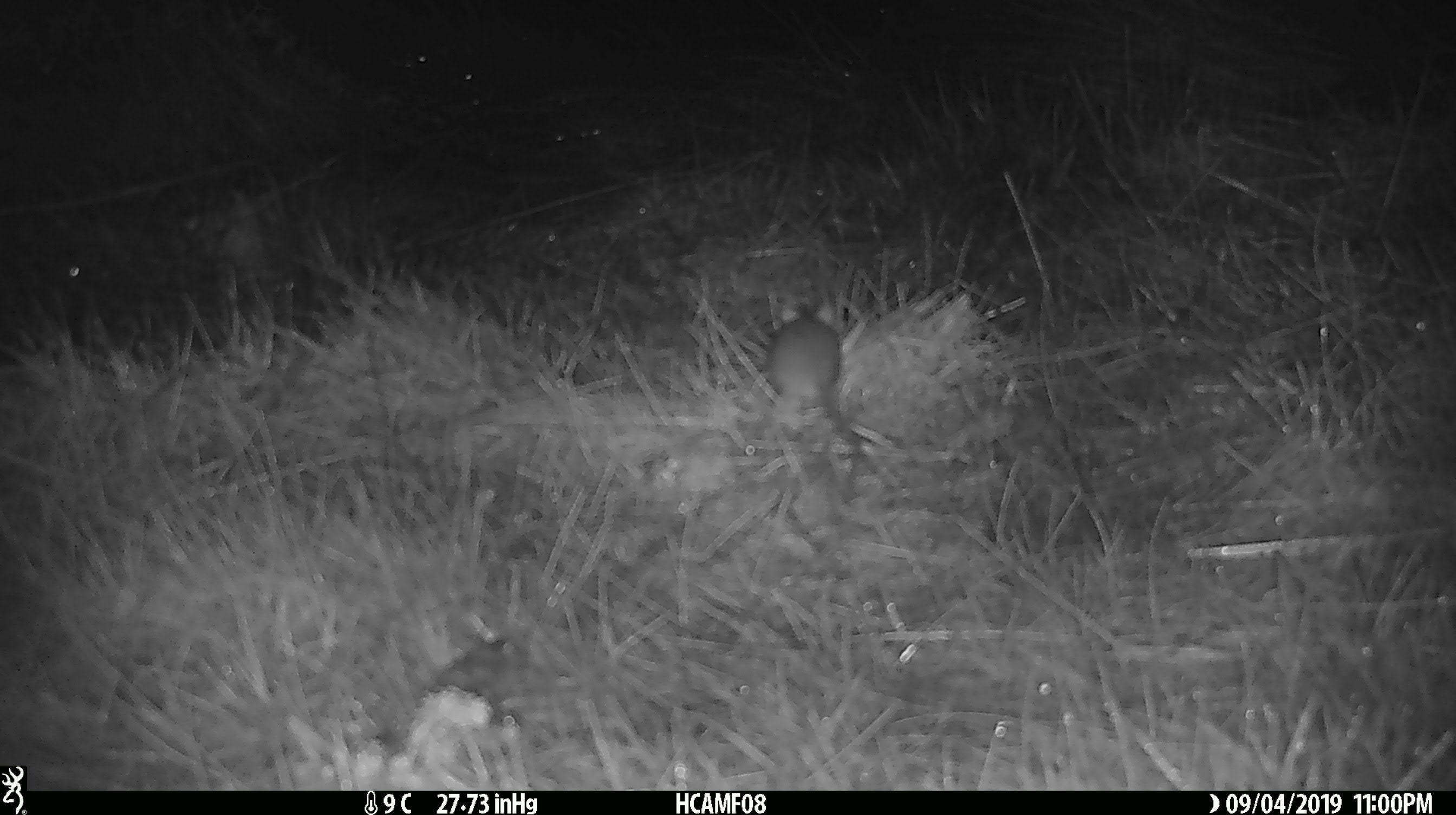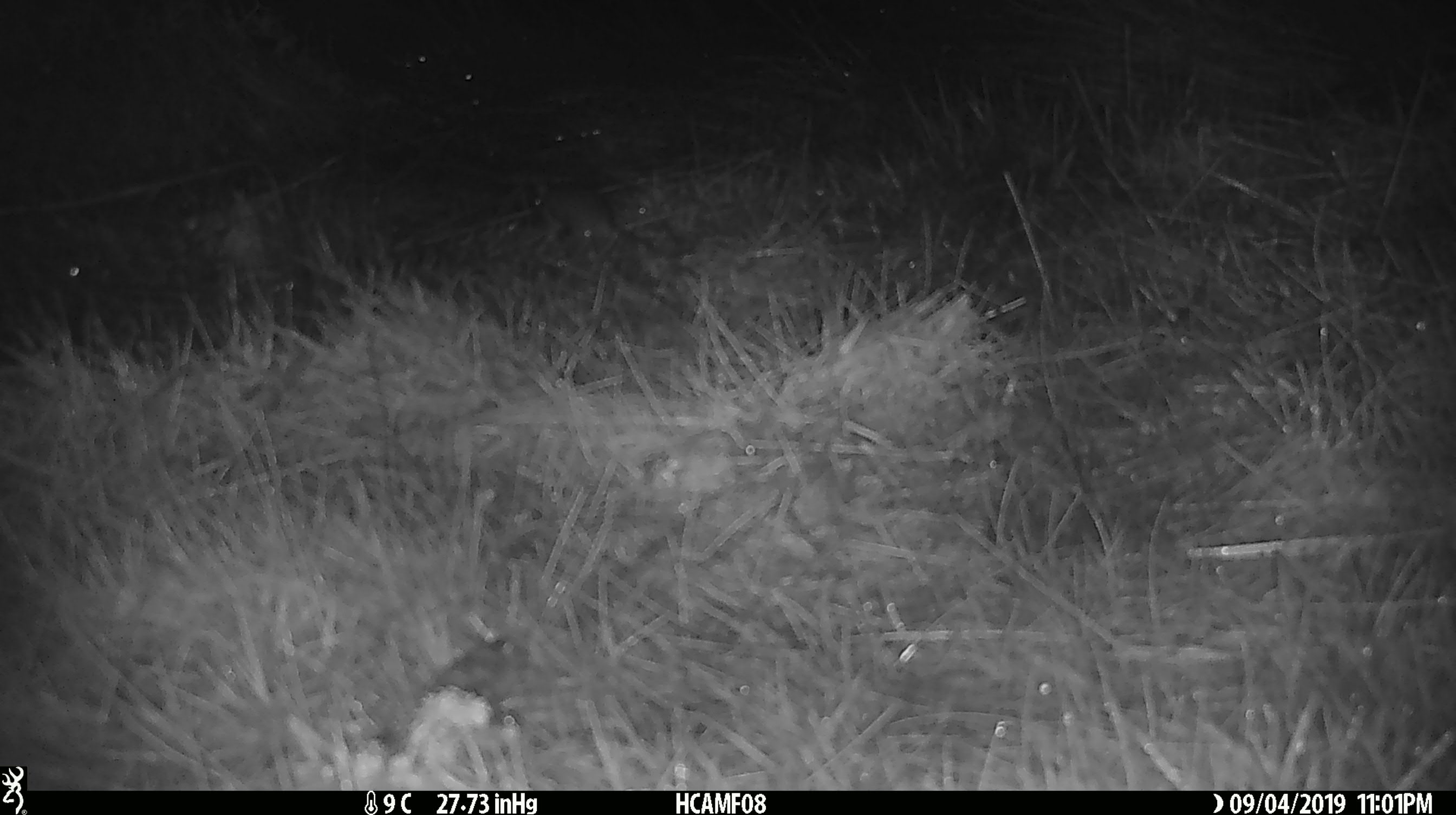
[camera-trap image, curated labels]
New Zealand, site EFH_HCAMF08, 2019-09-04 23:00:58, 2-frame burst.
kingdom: Animalia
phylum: Chordata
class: Mammalia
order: Rodentia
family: Muridae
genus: Mus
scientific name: Mus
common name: mouse